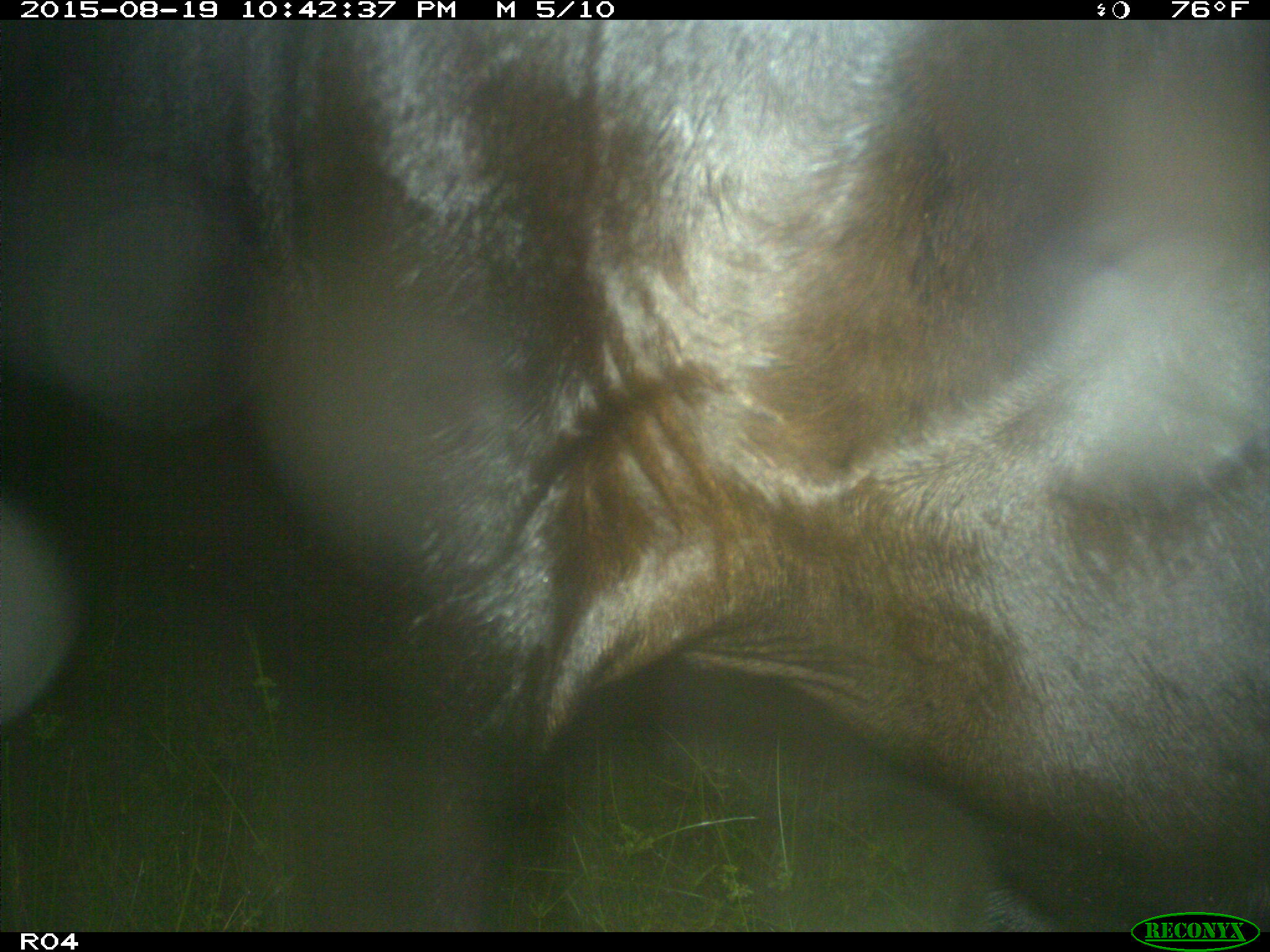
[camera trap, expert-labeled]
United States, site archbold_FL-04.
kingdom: Animalia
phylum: Chordata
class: Mammalia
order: Artiodactyla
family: Bovidae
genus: Bos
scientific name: Bos taurus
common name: domestic cow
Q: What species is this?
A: Bos taurus (domestic cow).